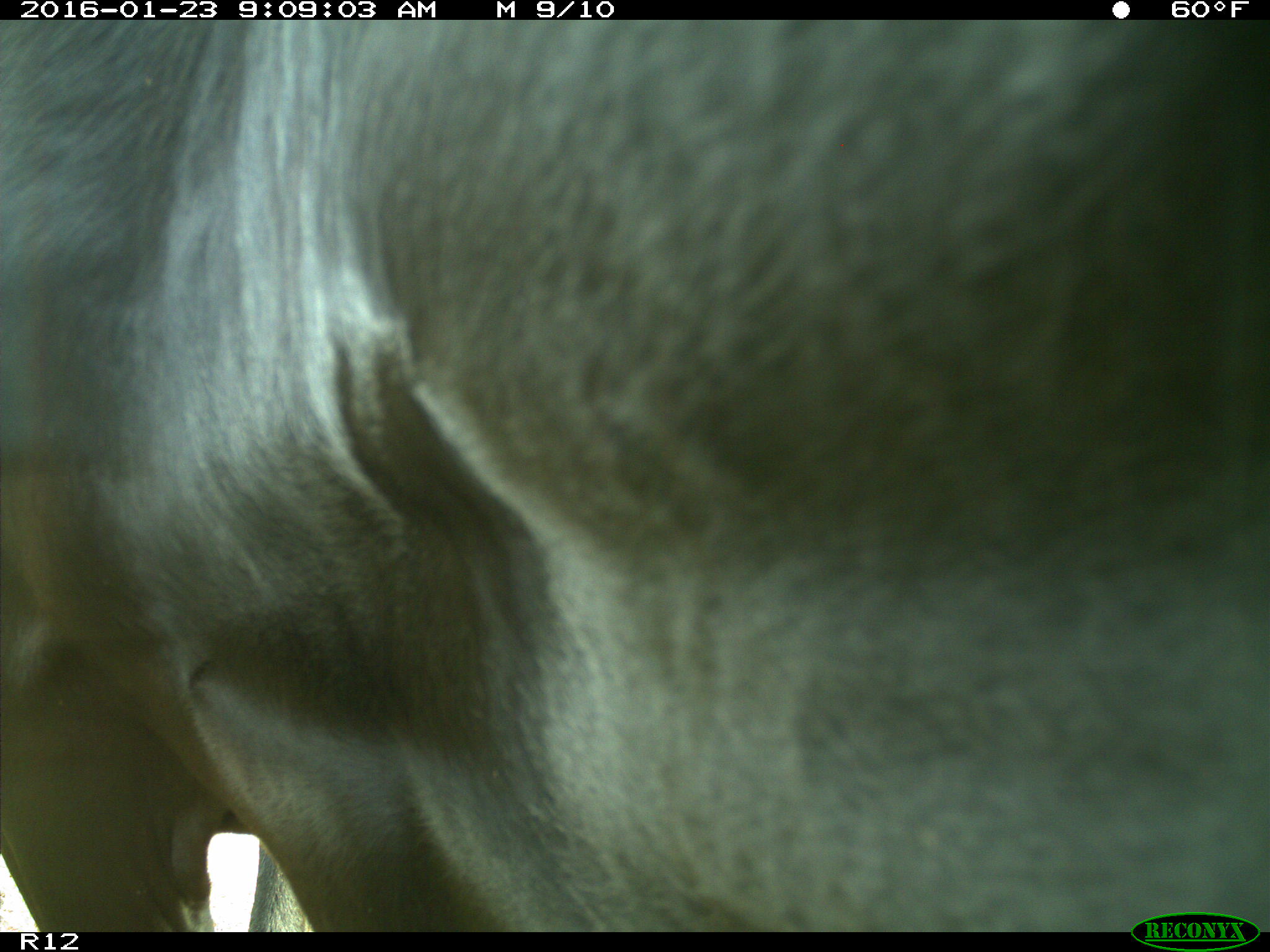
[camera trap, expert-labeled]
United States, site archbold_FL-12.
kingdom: Animalia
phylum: Chordata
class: Mammalia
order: Artiodactyla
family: Bovidae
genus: Bos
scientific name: Bos taurus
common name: domestic cow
Bos taurus (domestic cow).